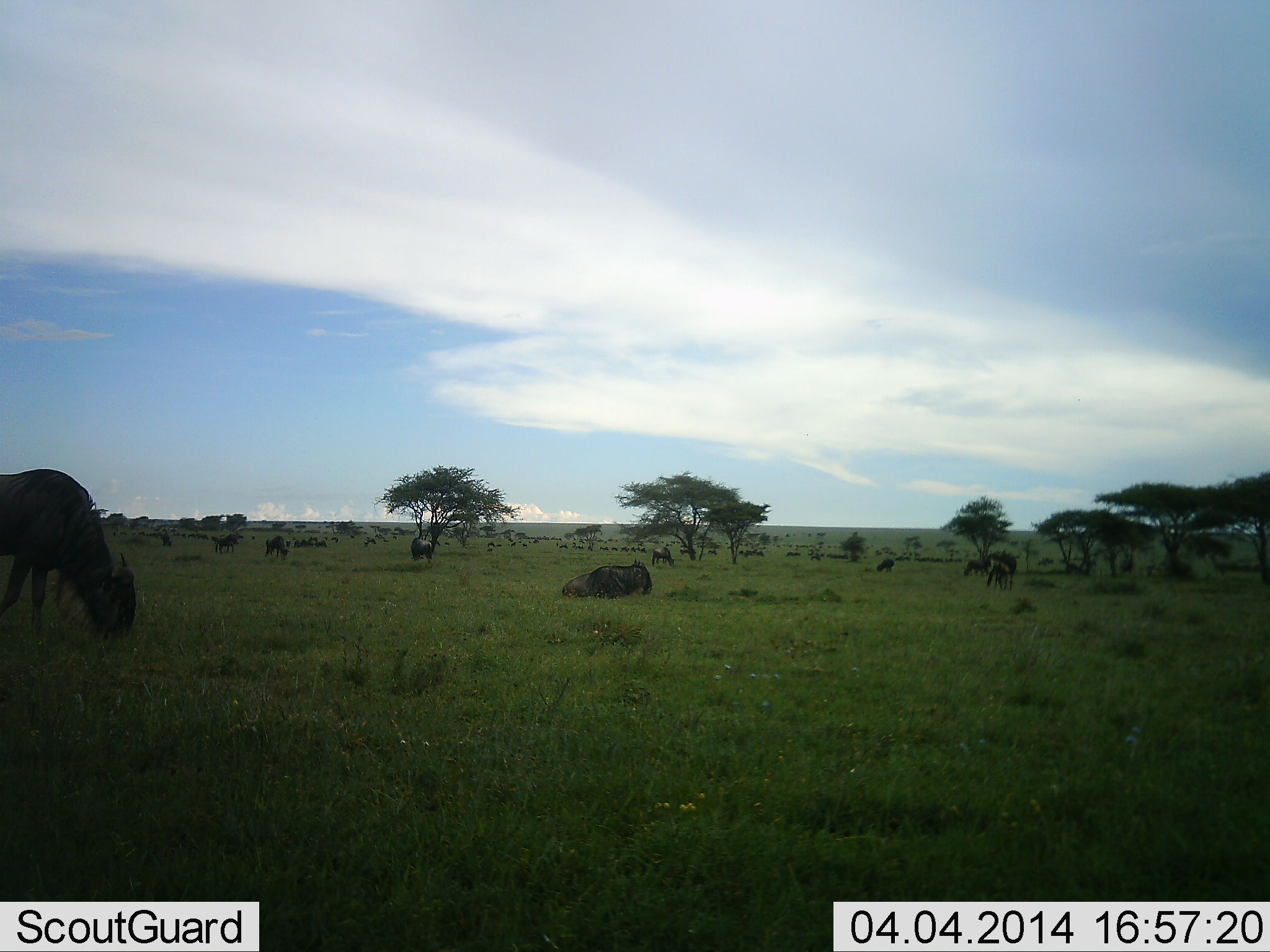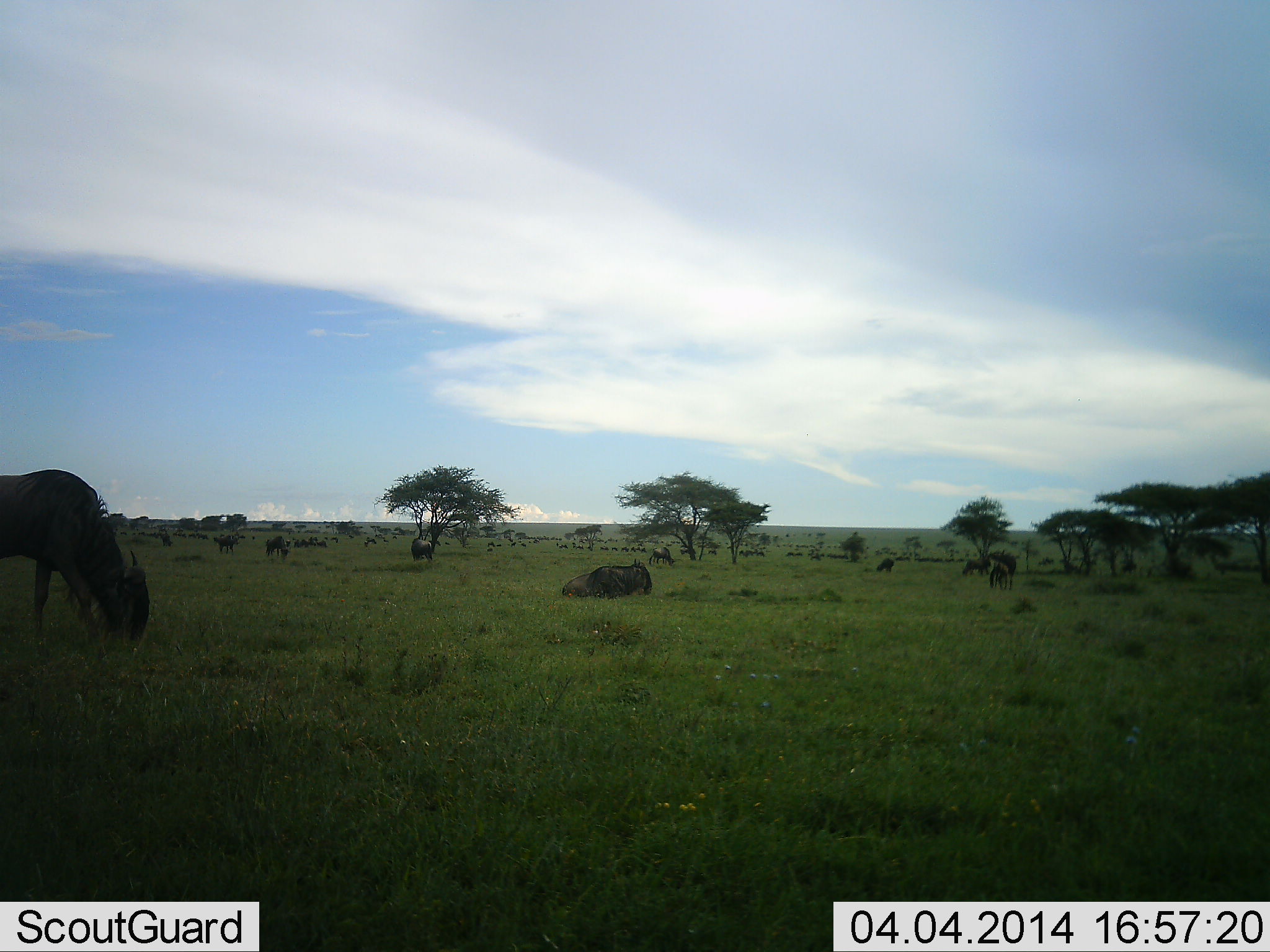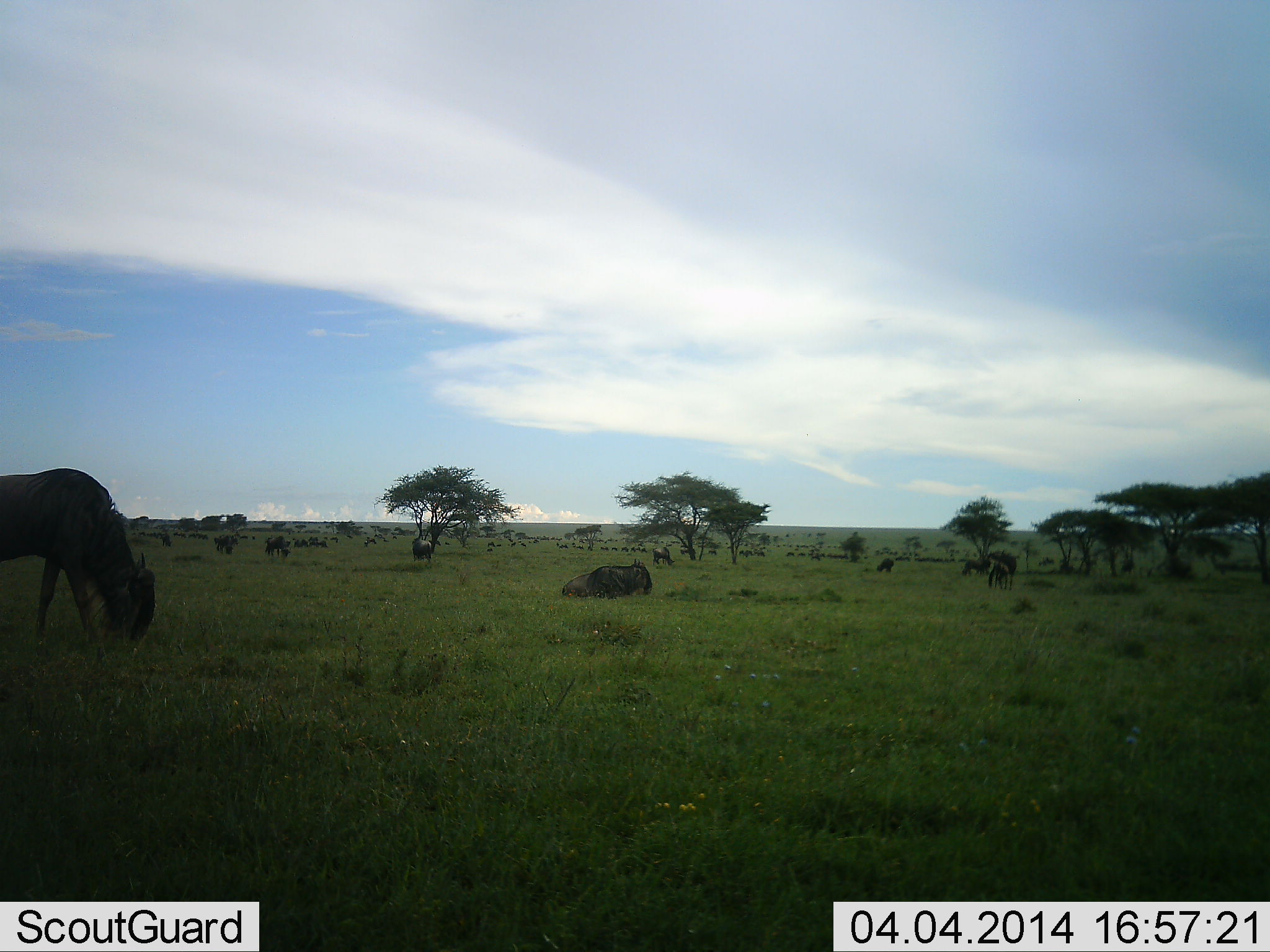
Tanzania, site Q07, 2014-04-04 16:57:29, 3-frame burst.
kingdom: Animalia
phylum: Chordata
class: Mammalia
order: Artiodactyla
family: Bovidae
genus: Connochaetes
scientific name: Connochaetes taurinus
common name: blue wildebeest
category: wildebeest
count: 11-50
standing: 50%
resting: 90%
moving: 20%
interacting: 0%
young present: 0%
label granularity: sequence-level